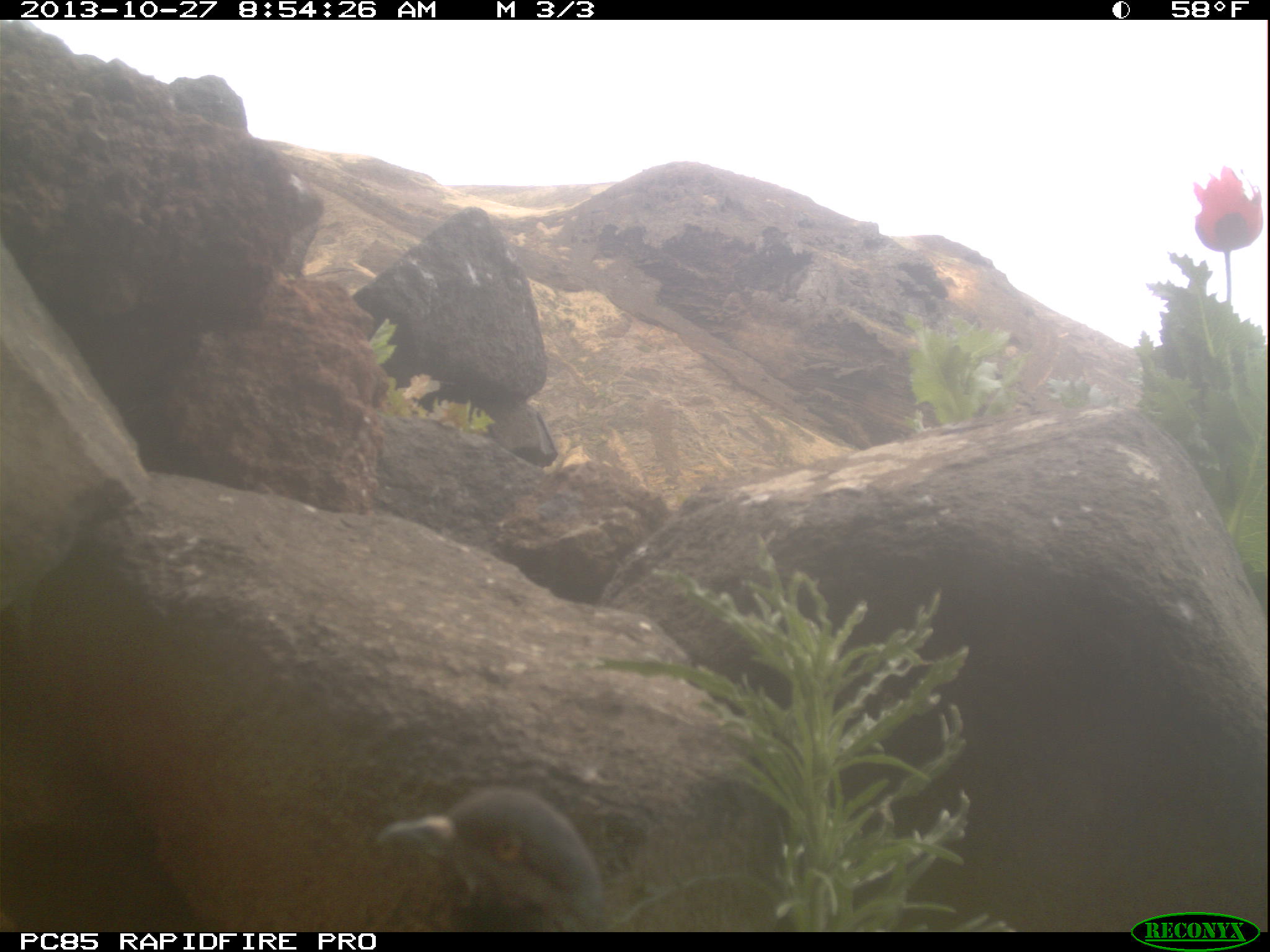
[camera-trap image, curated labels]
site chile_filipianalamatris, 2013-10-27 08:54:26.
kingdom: Animalia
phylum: Chordata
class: Aves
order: Columbiformes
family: Columbidae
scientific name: Columbidae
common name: pigeon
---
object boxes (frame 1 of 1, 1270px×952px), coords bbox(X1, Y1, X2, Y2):
pigeon: bbox(371, 785, 605, 929)